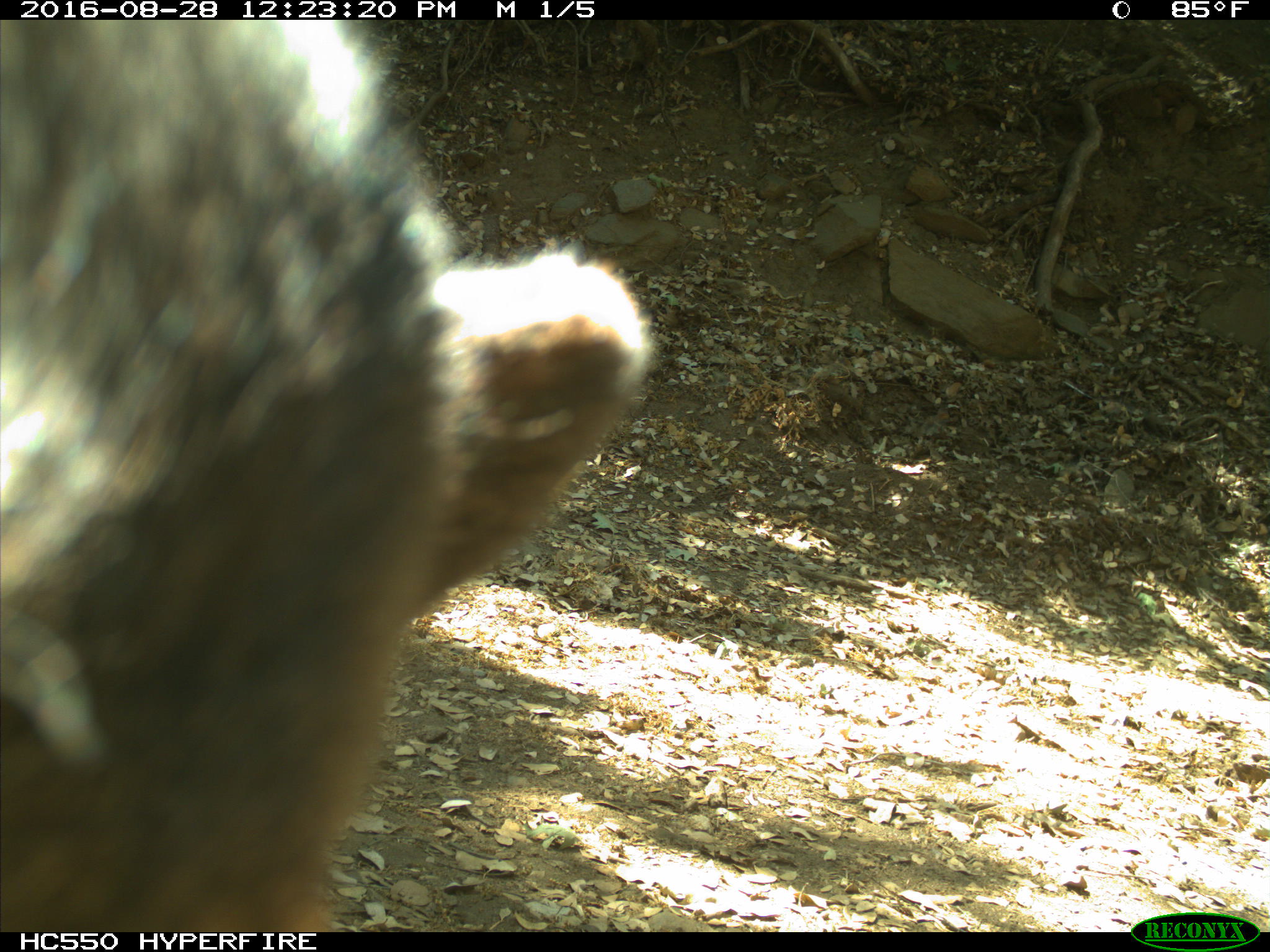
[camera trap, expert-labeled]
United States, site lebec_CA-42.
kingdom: Animalia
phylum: Chordata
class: Mammalia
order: Carnivora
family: Ursidae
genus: Ursus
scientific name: Ursus americanus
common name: american black bear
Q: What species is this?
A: Ursus americanus (american black bear).